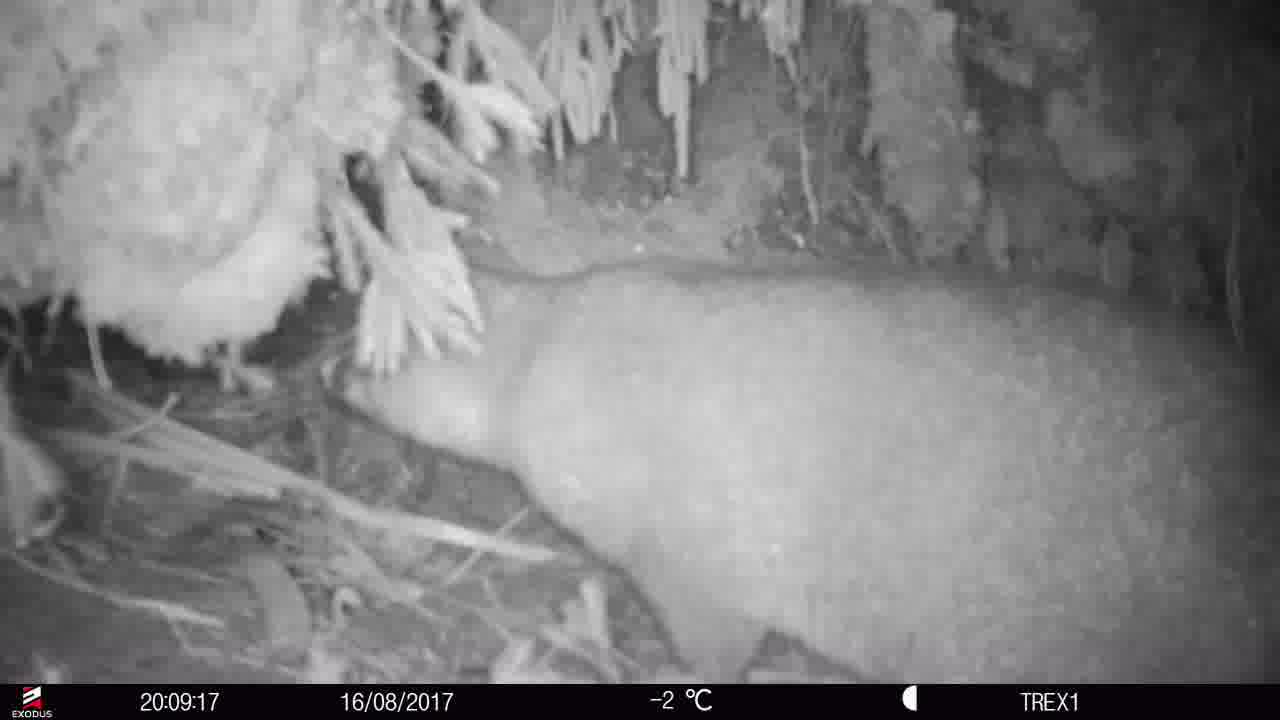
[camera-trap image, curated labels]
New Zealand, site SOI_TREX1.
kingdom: Animalia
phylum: Chordata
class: Mammalia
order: Diprotodontia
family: Phalangeridae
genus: Trichosurus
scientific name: Trichosurus vulpecula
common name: common brushtail possum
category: possum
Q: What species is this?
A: Possum (common brushtail possum) (Trichosurus vulpecula).